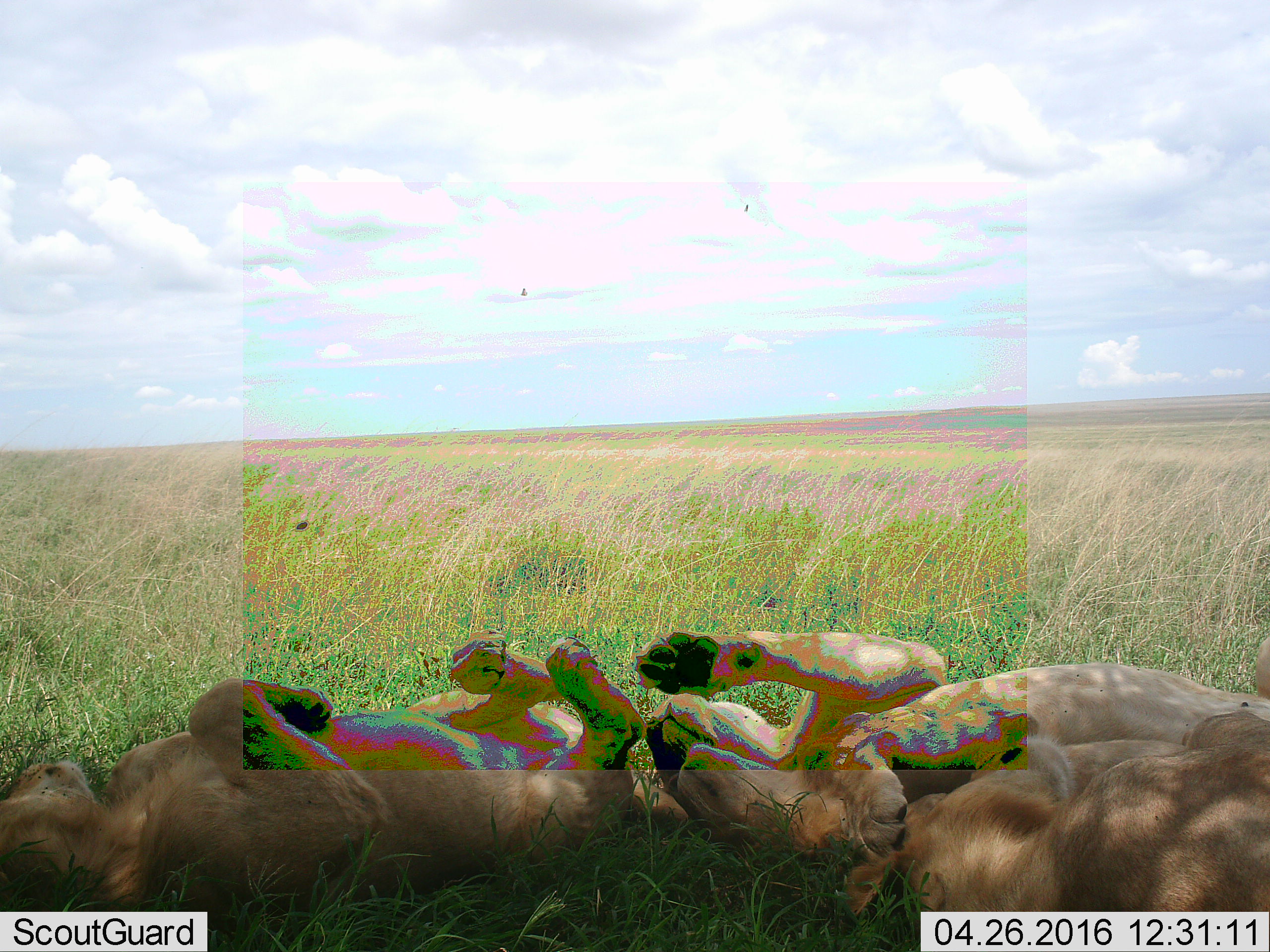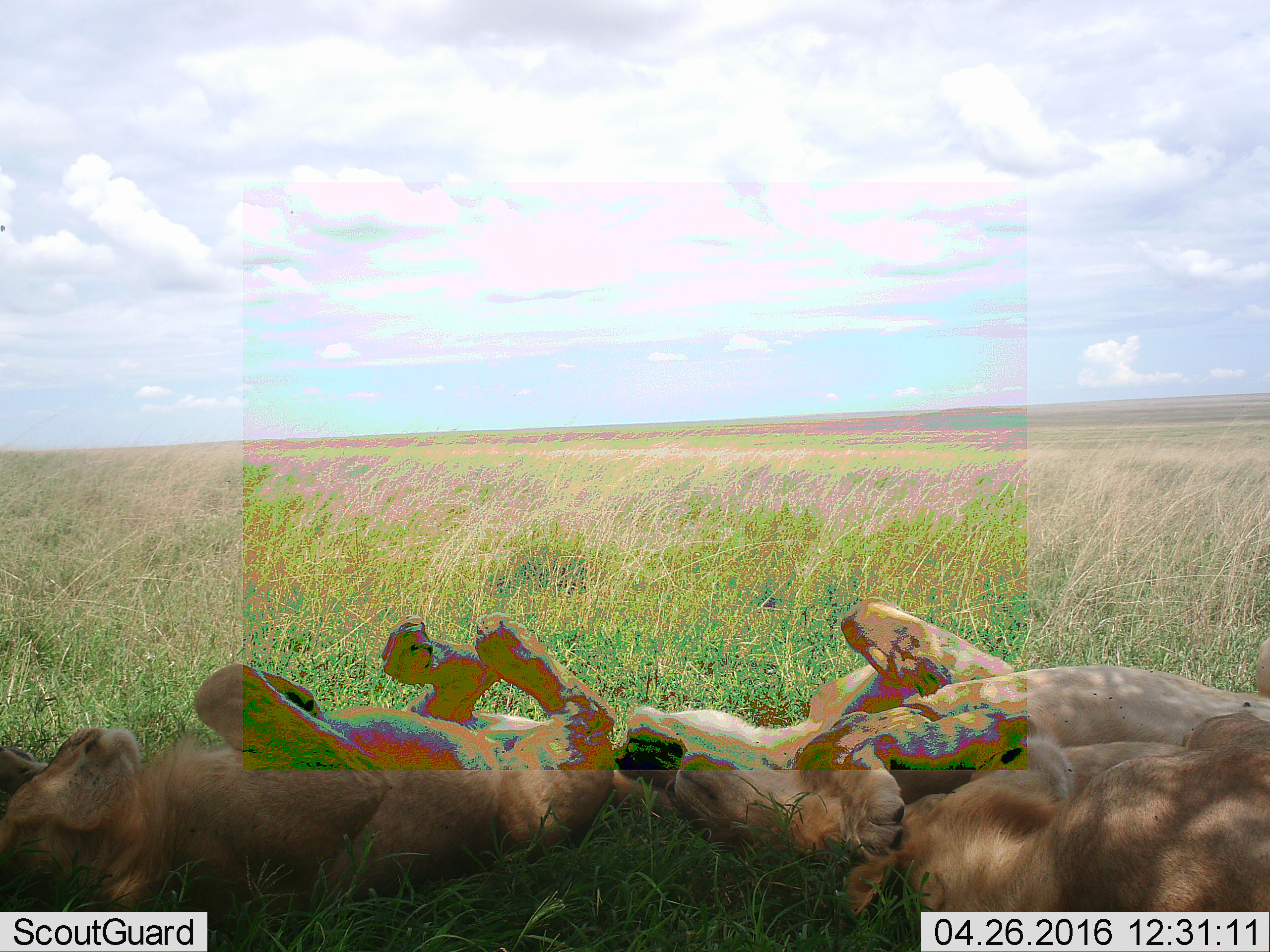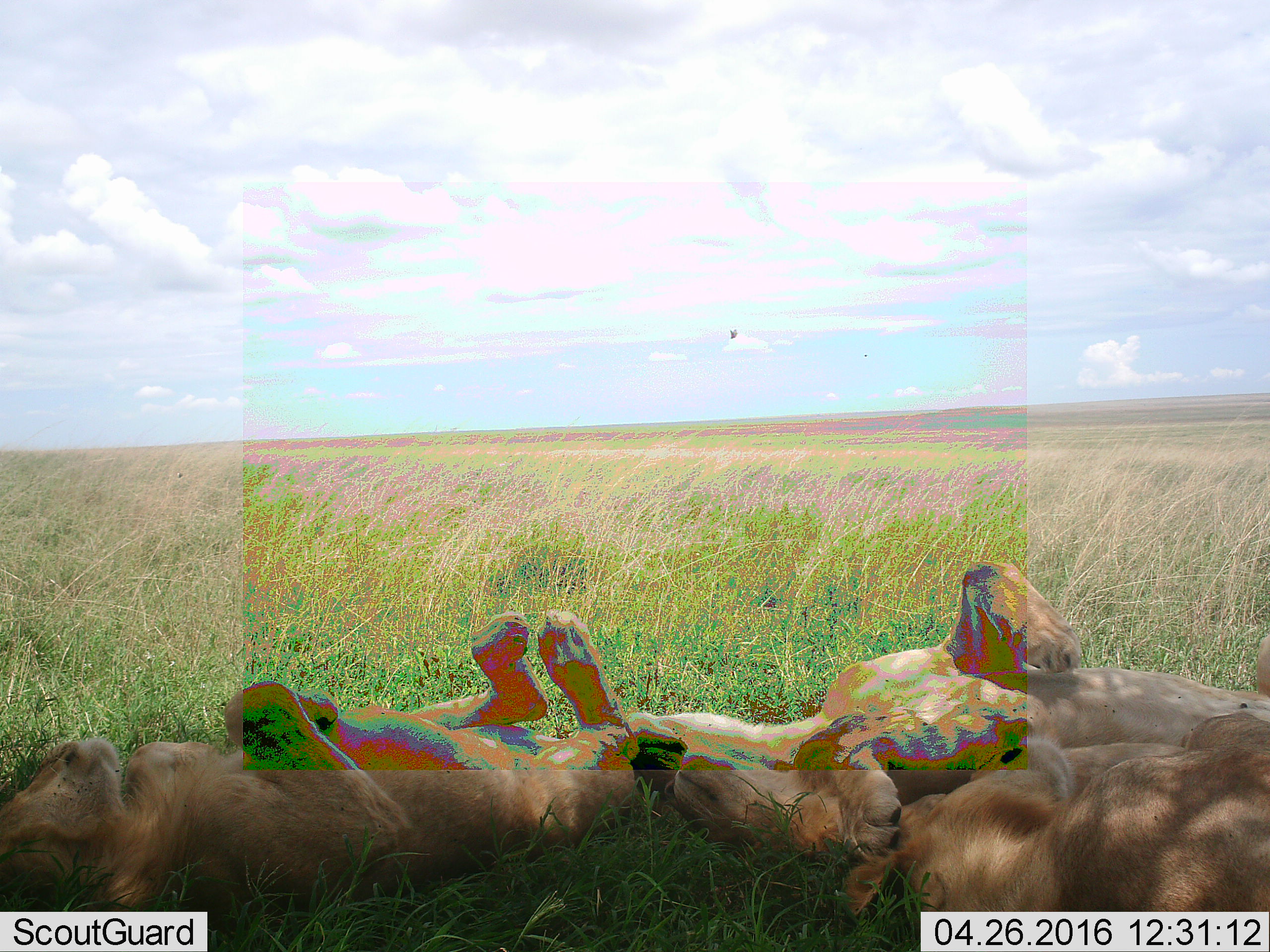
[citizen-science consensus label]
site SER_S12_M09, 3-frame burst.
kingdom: Animalia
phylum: Chordata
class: Mammalia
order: Carnivora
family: Felidae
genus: Panthera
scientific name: Panthera leo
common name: lion female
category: lionfemale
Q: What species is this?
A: Lionfemale (lion female) (Panthera leo).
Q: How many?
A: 3.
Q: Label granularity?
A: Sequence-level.